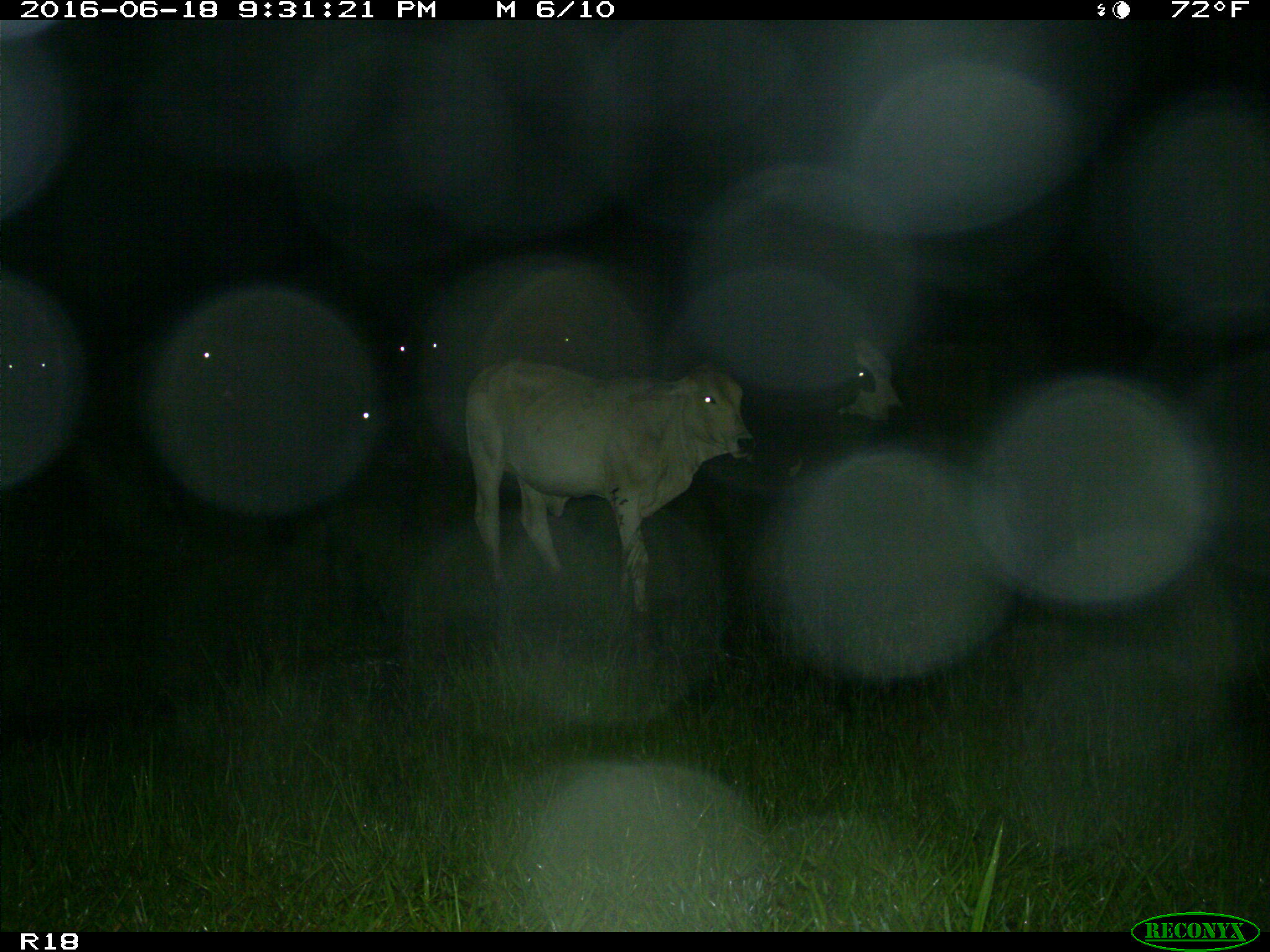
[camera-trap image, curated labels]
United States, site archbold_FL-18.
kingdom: Animalia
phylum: Chordata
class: Mammalia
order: Artiodactyla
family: Bovidae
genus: Bos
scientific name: Bos taurus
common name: domestic cow